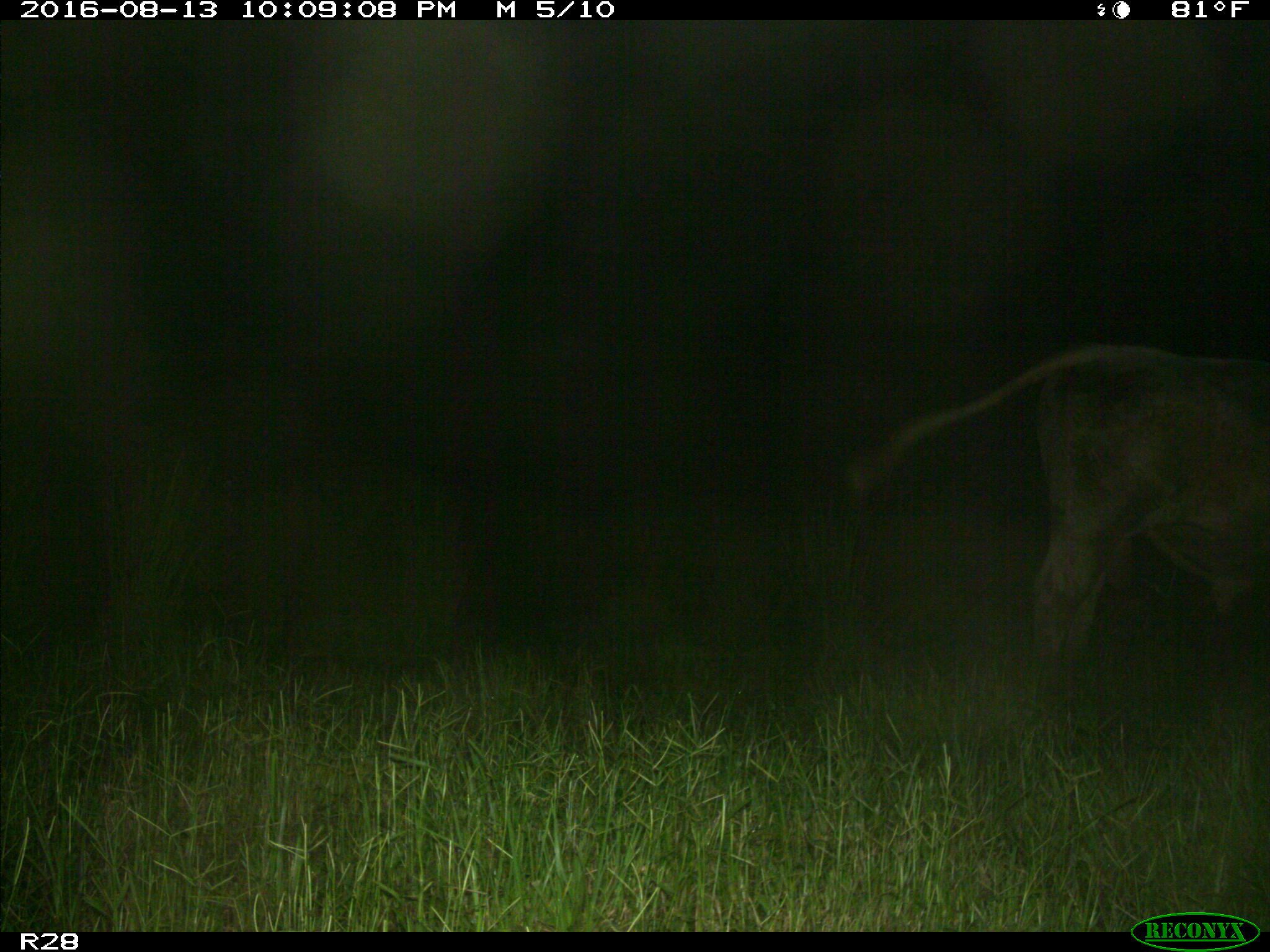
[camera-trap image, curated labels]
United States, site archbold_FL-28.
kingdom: Animalia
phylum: Chordata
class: Mammalia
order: Artiodactyla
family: Bovidae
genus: Bos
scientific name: Bos taurus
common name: domestic cow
Bos taurus (domestic cow).